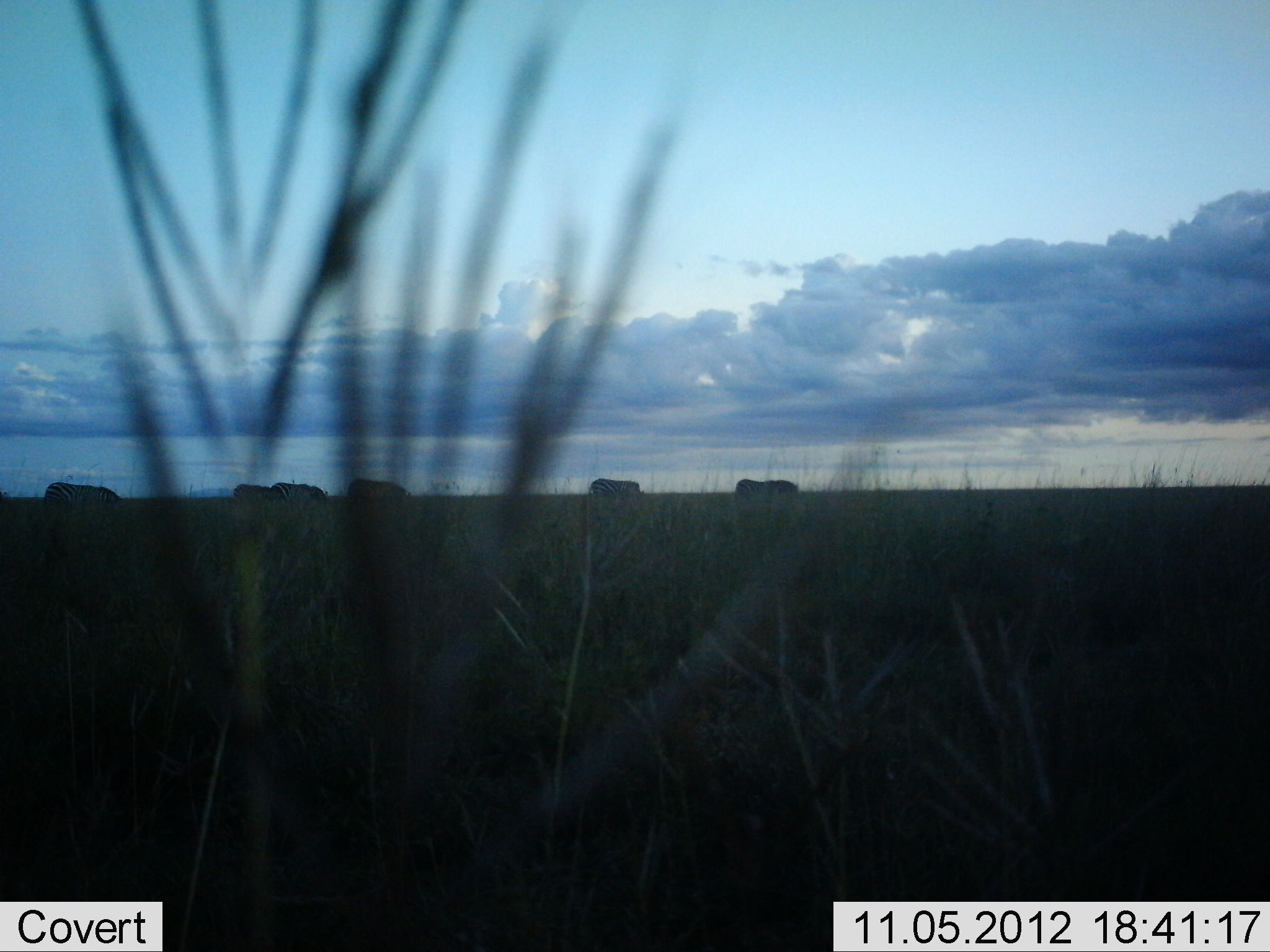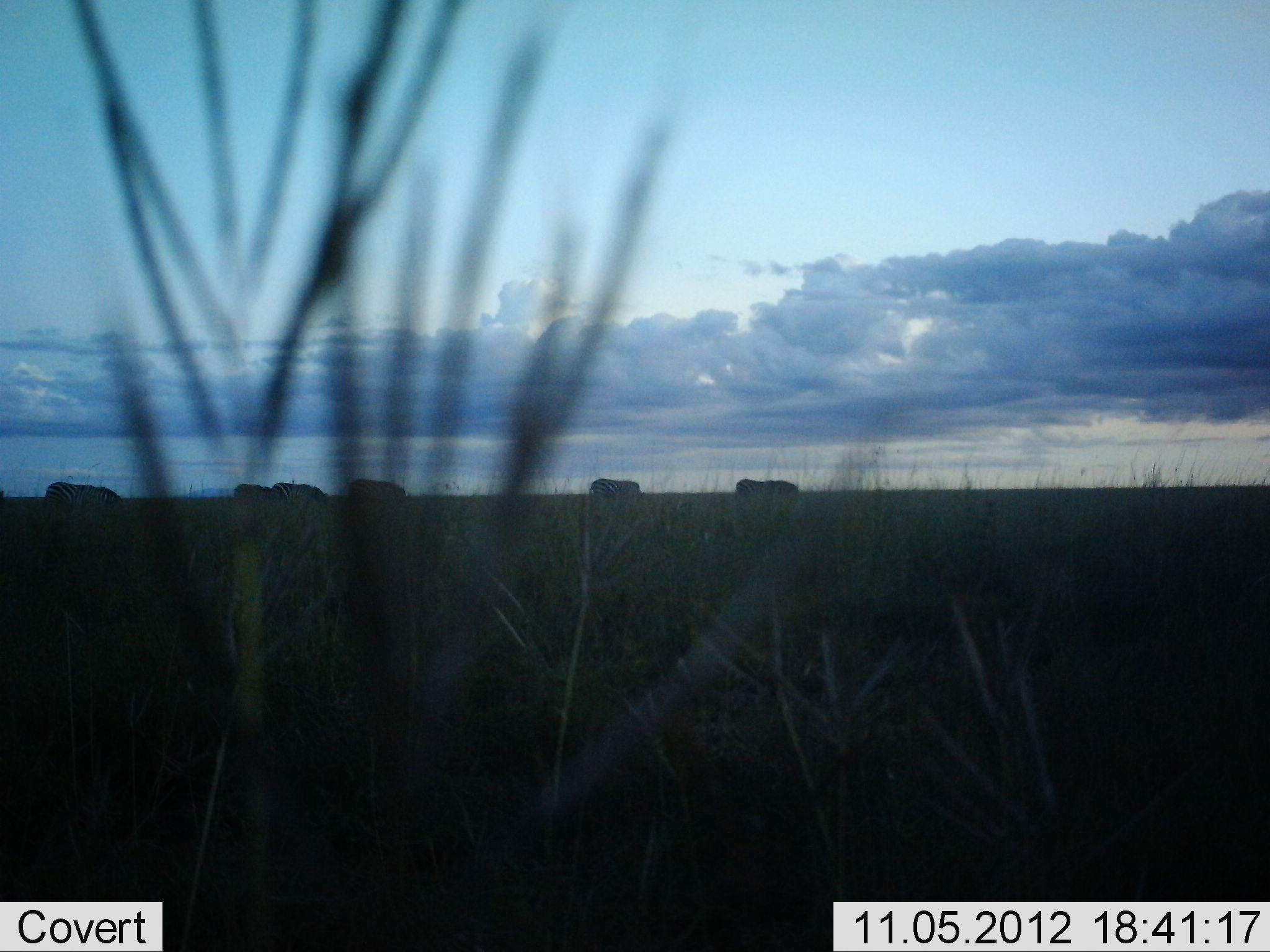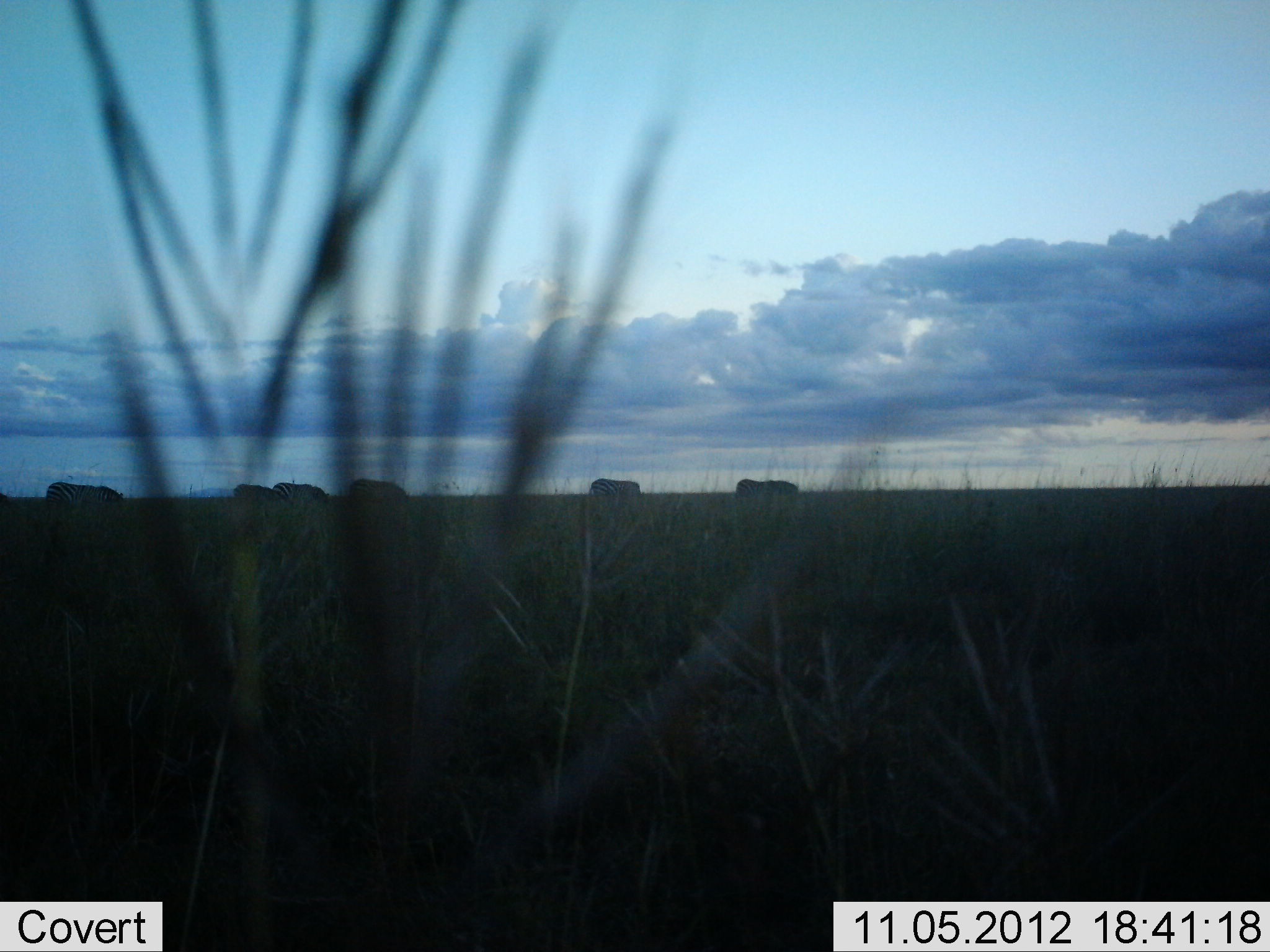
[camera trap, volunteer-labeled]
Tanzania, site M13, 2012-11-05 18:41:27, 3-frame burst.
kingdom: Animalia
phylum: Chordata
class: Mammalia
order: Perissodactyla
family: Equidae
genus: Equus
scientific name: Equus quagga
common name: plains zebra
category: zebra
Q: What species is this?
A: Zebra (plains zebra) (Equus quagga).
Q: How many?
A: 6.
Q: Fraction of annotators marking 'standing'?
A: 30%.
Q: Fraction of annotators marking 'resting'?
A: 0%.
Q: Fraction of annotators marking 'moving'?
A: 10%.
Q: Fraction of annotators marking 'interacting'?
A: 0%.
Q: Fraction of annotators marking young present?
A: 0%.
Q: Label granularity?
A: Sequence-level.